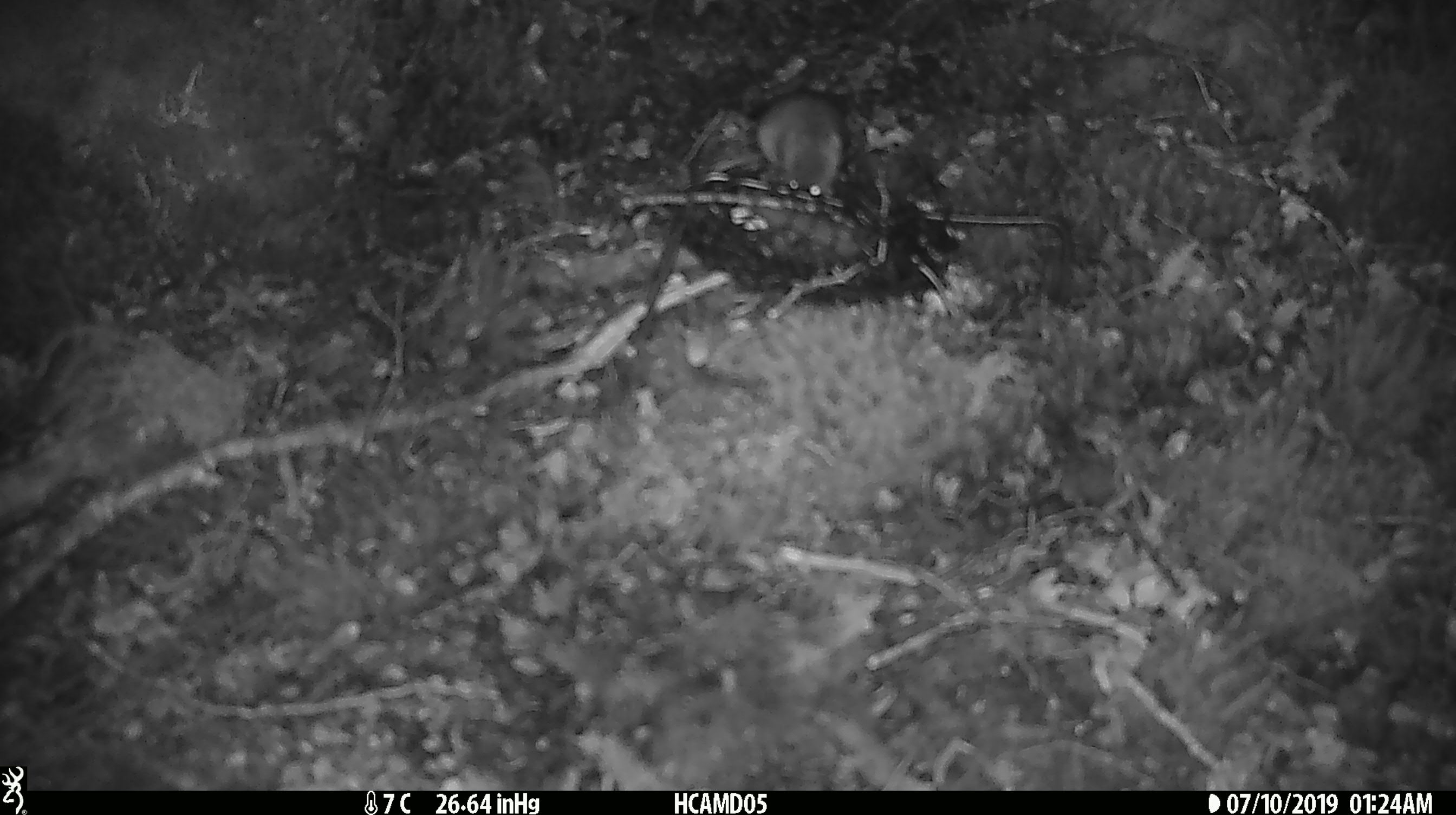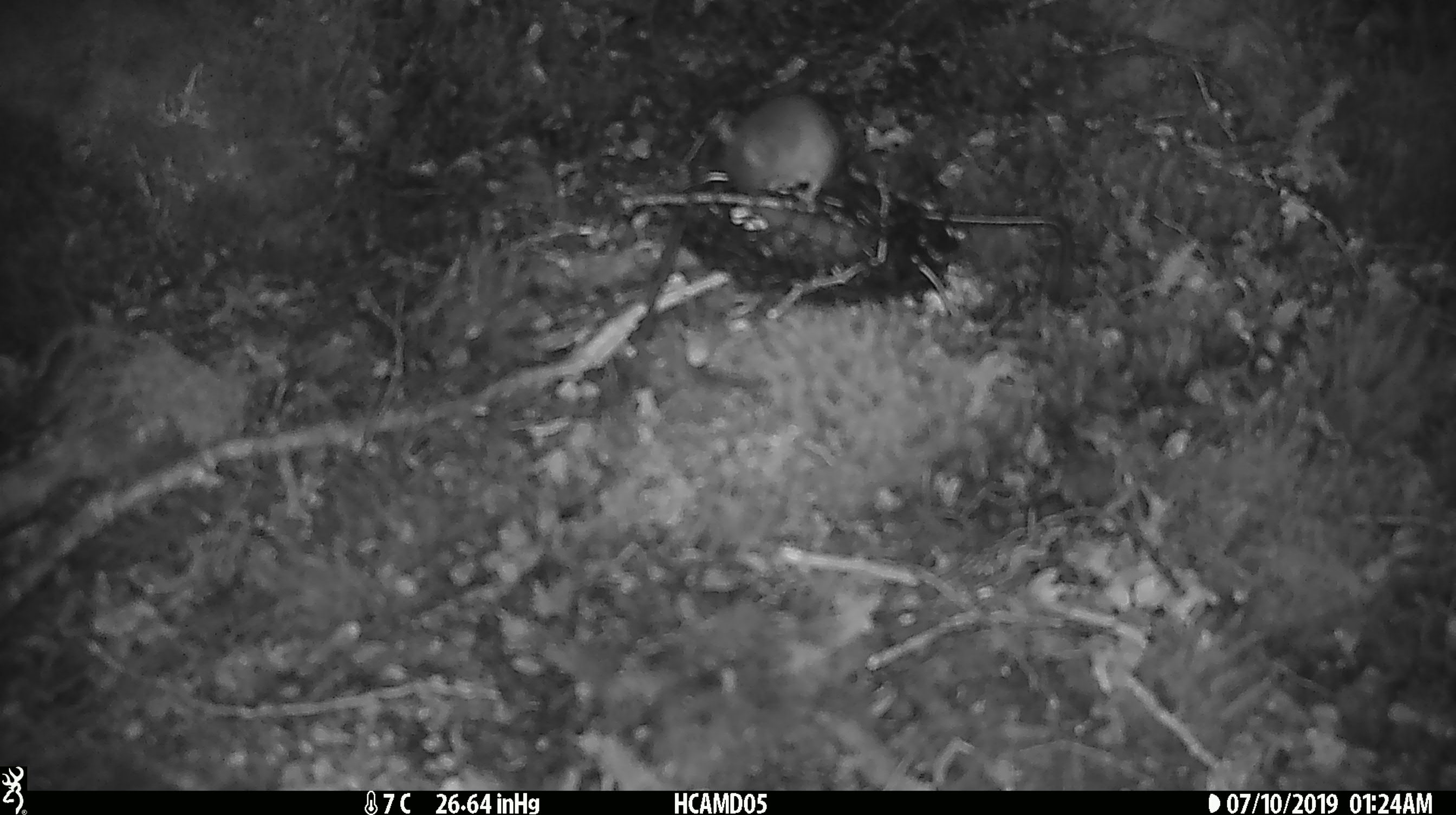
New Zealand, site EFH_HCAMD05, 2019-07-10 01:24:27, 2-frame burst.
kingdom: Animalia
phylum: Chordata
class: Mammalia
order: Rodentia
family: Muridae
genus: Mus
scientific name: Mus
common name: mouse